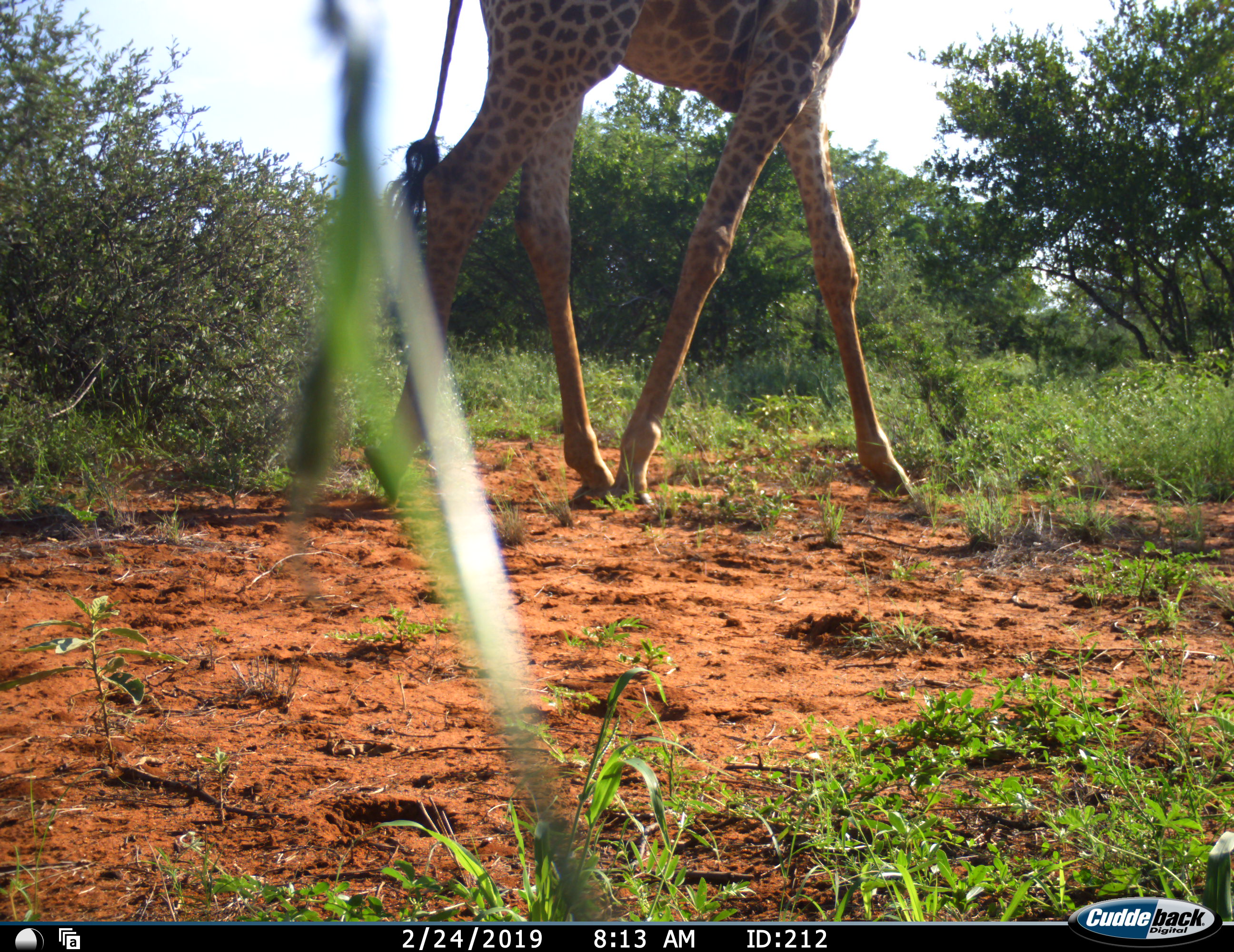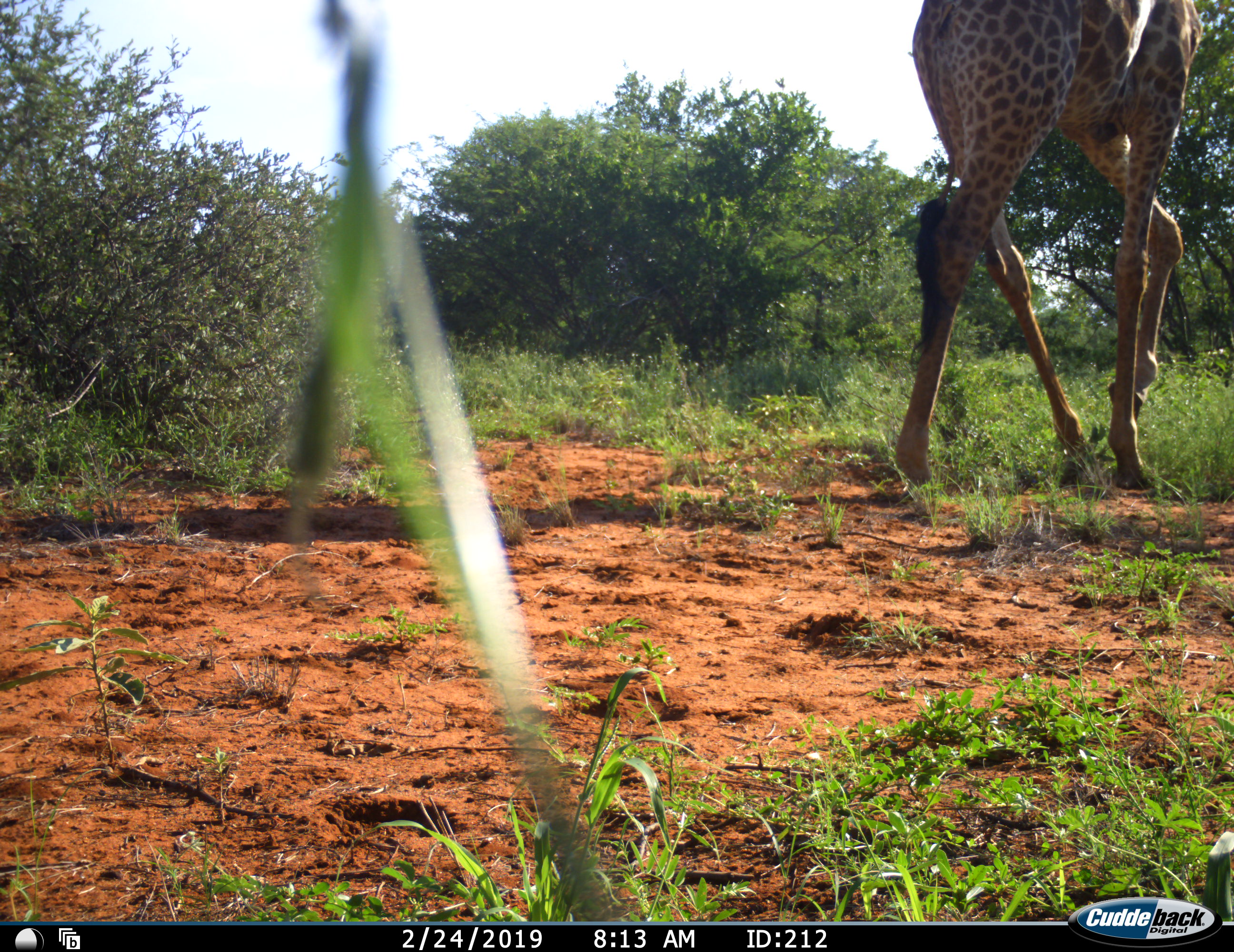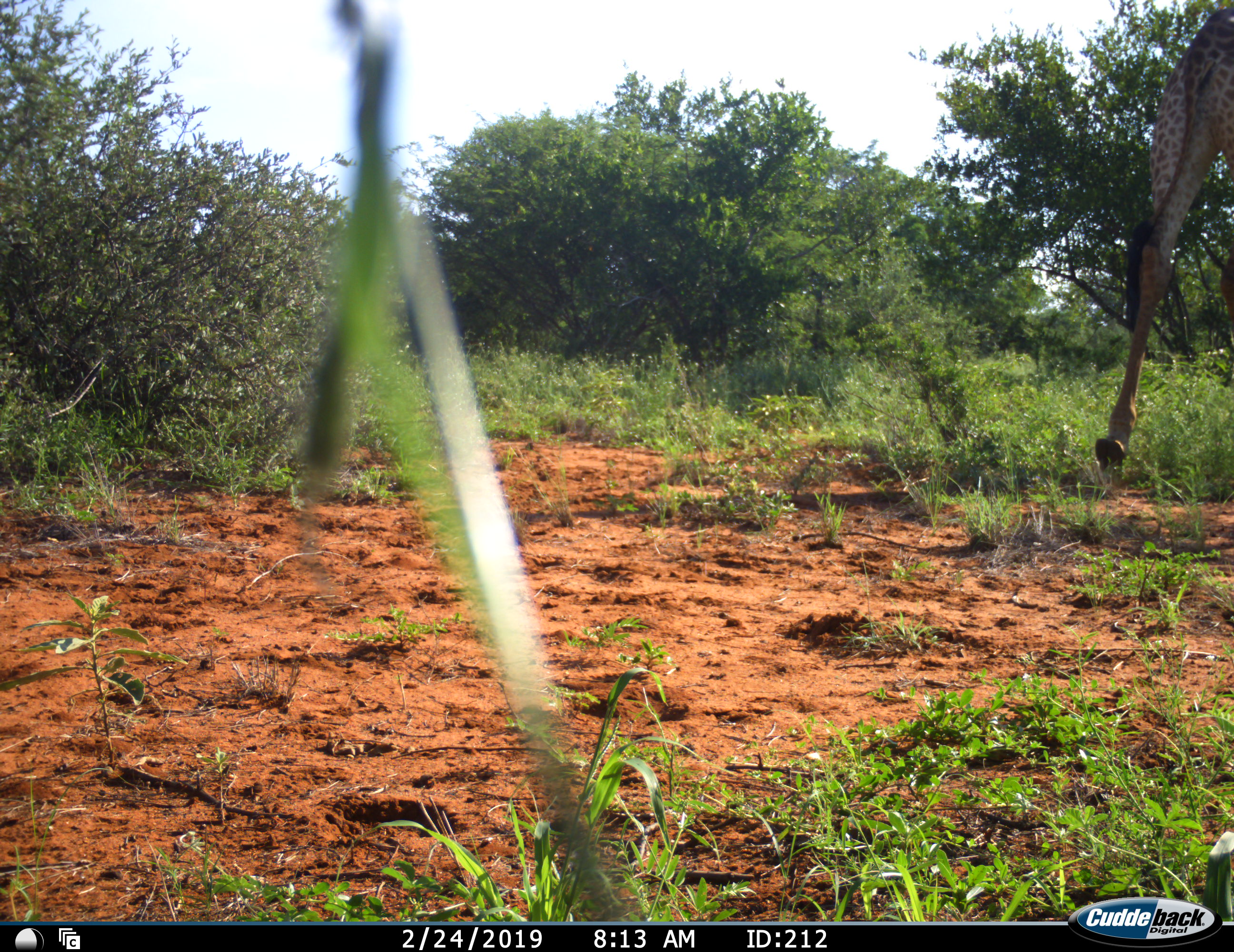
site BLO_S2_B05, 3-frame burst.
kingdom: Animalia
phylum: Chordata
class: Mammalia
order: Artiodactyla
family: Giraffidae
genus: Giraffa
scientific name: Giraffa camelopardalis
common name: giraffe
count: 1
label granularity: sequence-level